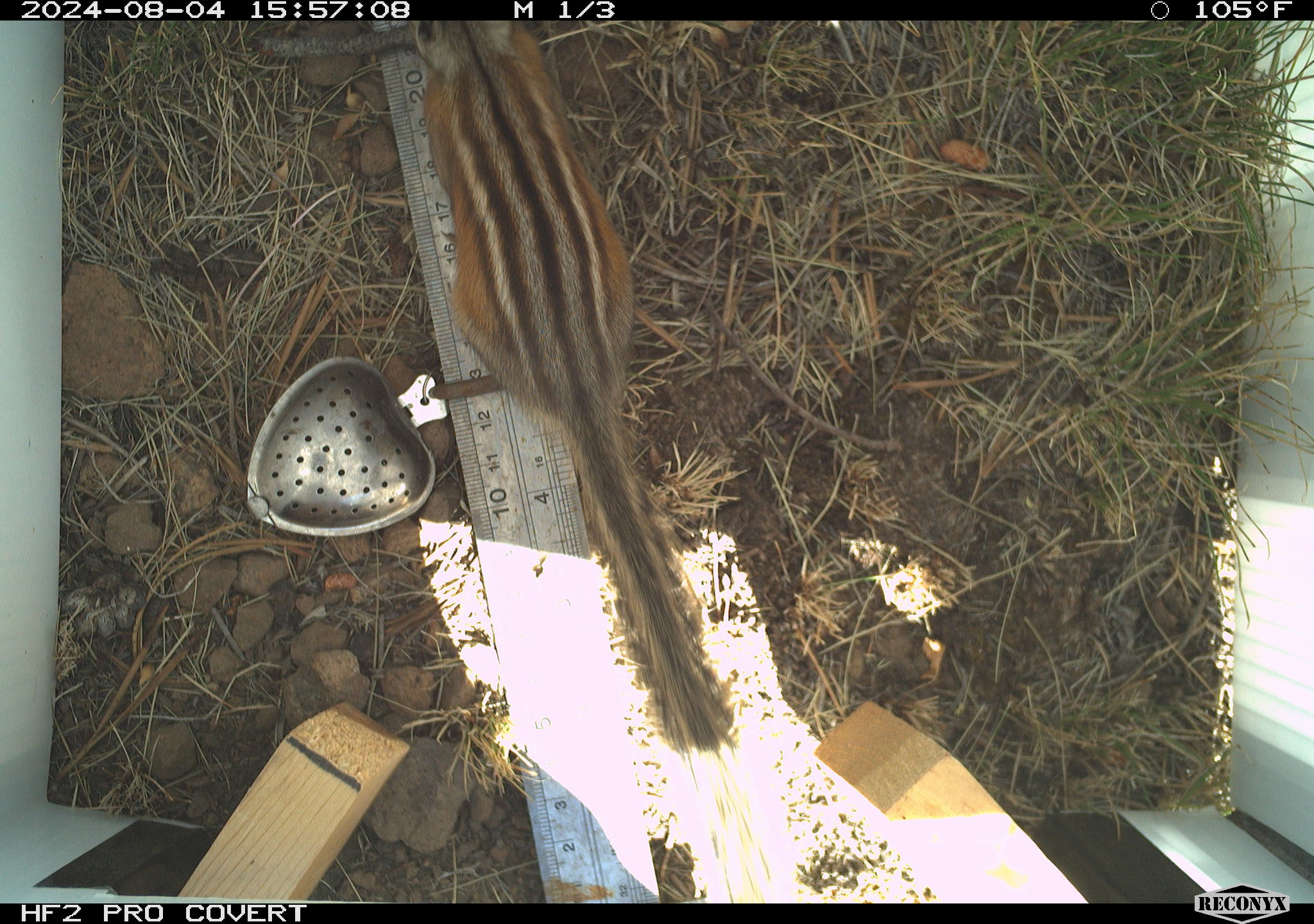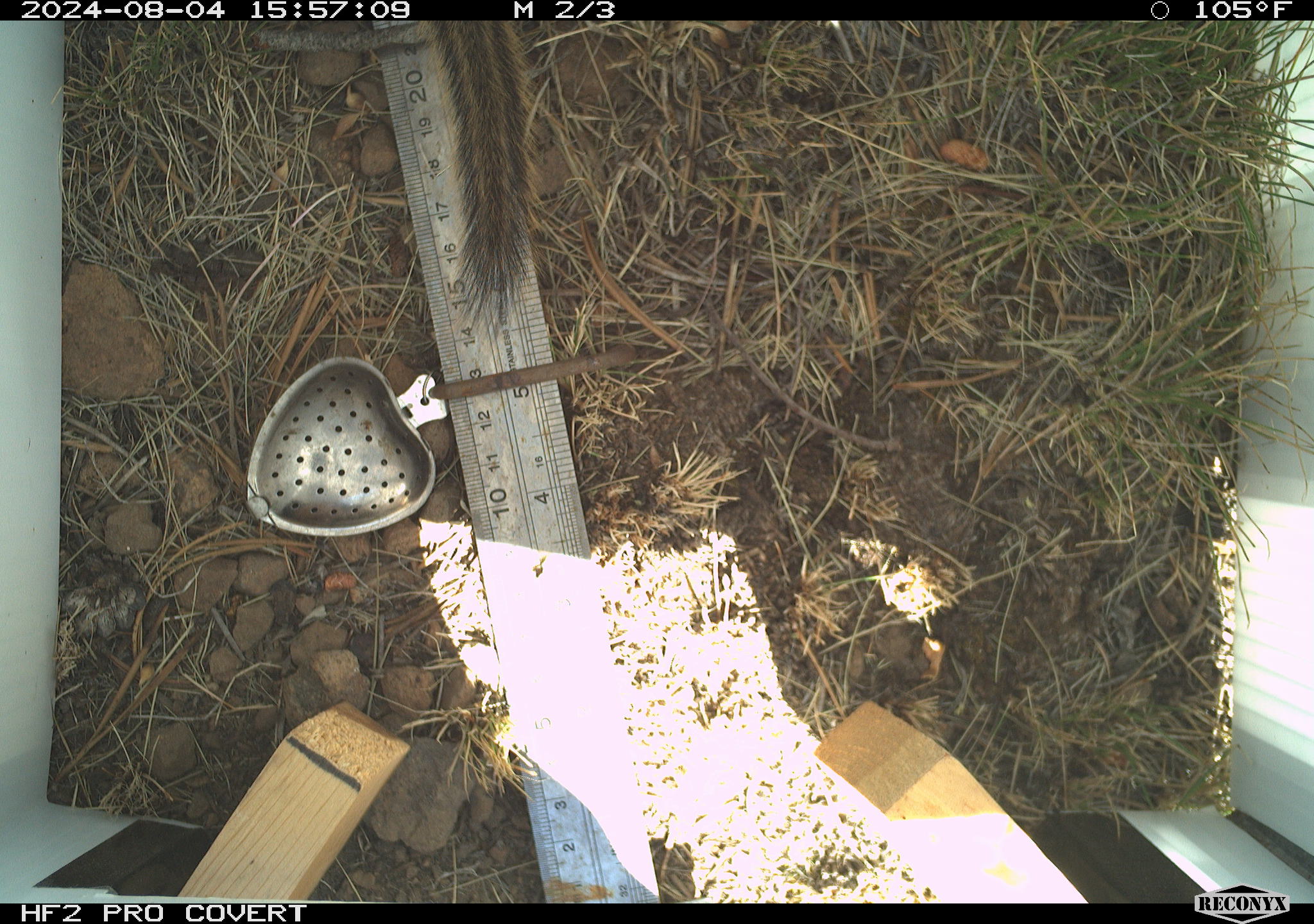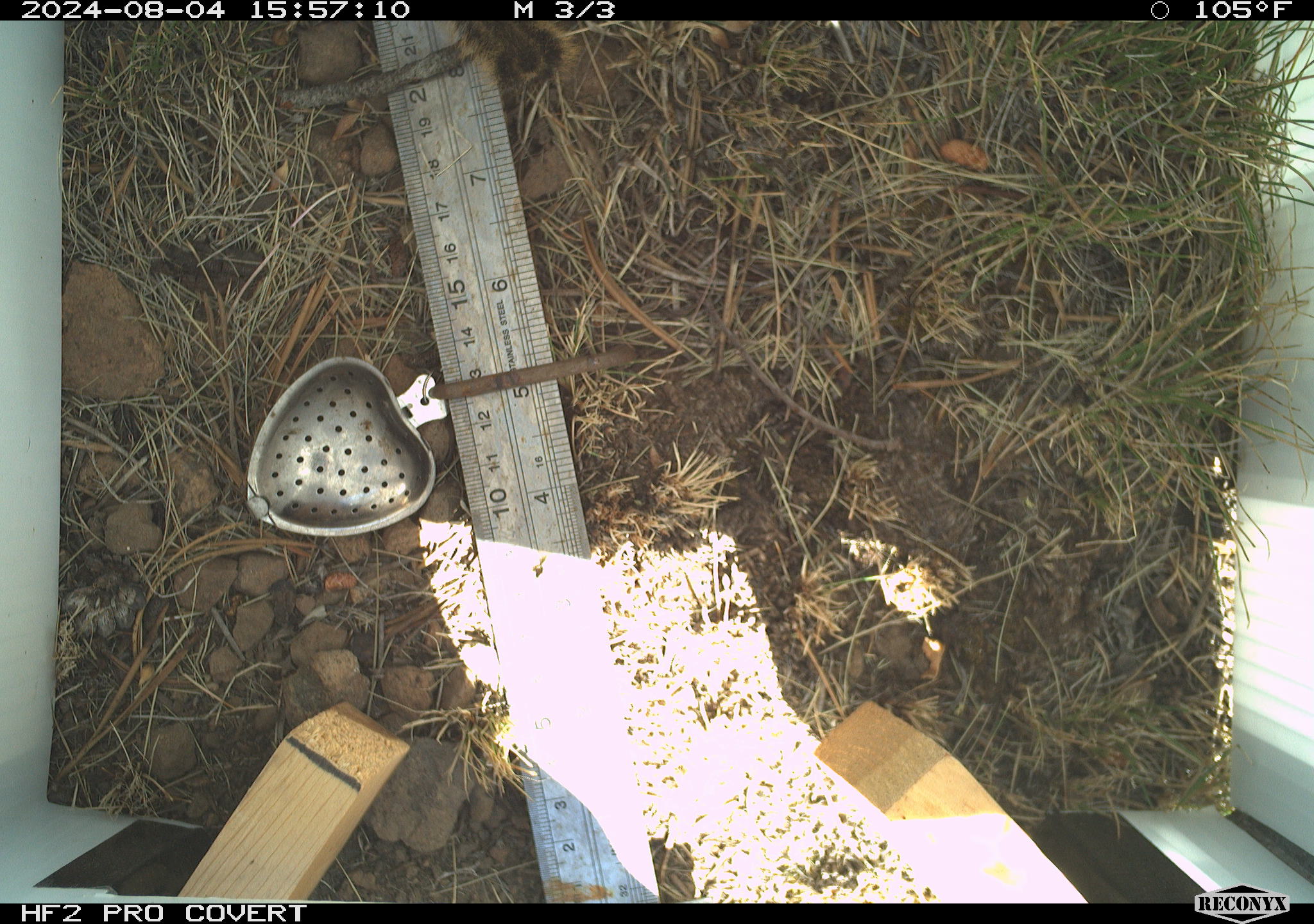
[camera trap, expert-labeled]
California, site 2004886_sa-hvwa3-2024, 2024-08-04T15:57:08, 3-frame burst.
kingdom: Animalia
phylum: Chordata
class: Mammalia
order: Rodentia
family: Sciuridae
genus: Neotamias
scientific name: Neotamias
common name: western chipmunks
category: neotamias species